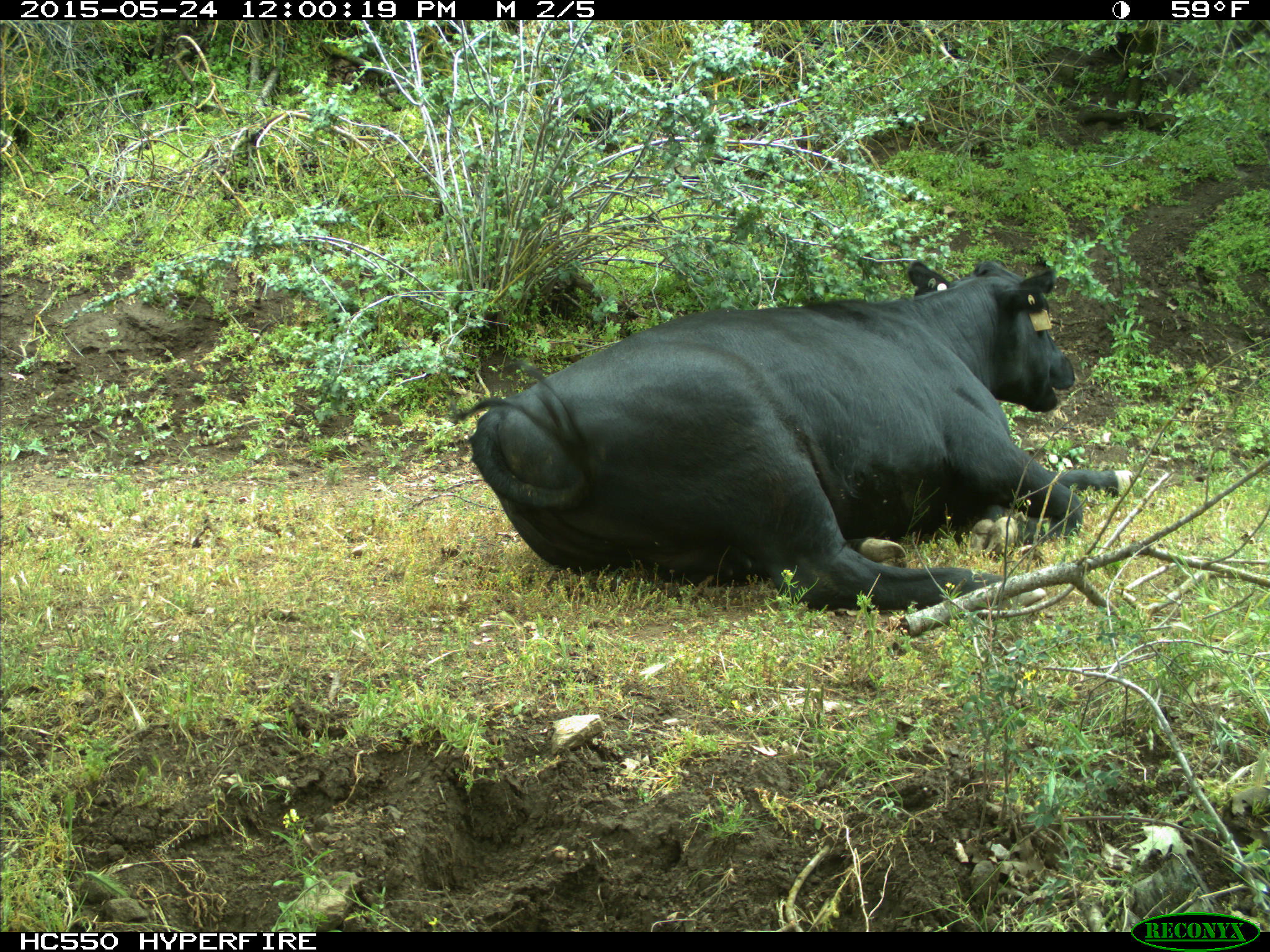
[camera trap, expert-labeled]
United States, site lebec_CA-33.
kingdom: Animalia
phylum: Chordata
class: Mammalia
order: Artiodactyla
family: Bovidae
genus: Bos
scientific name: Bos taurus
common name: domestic cow